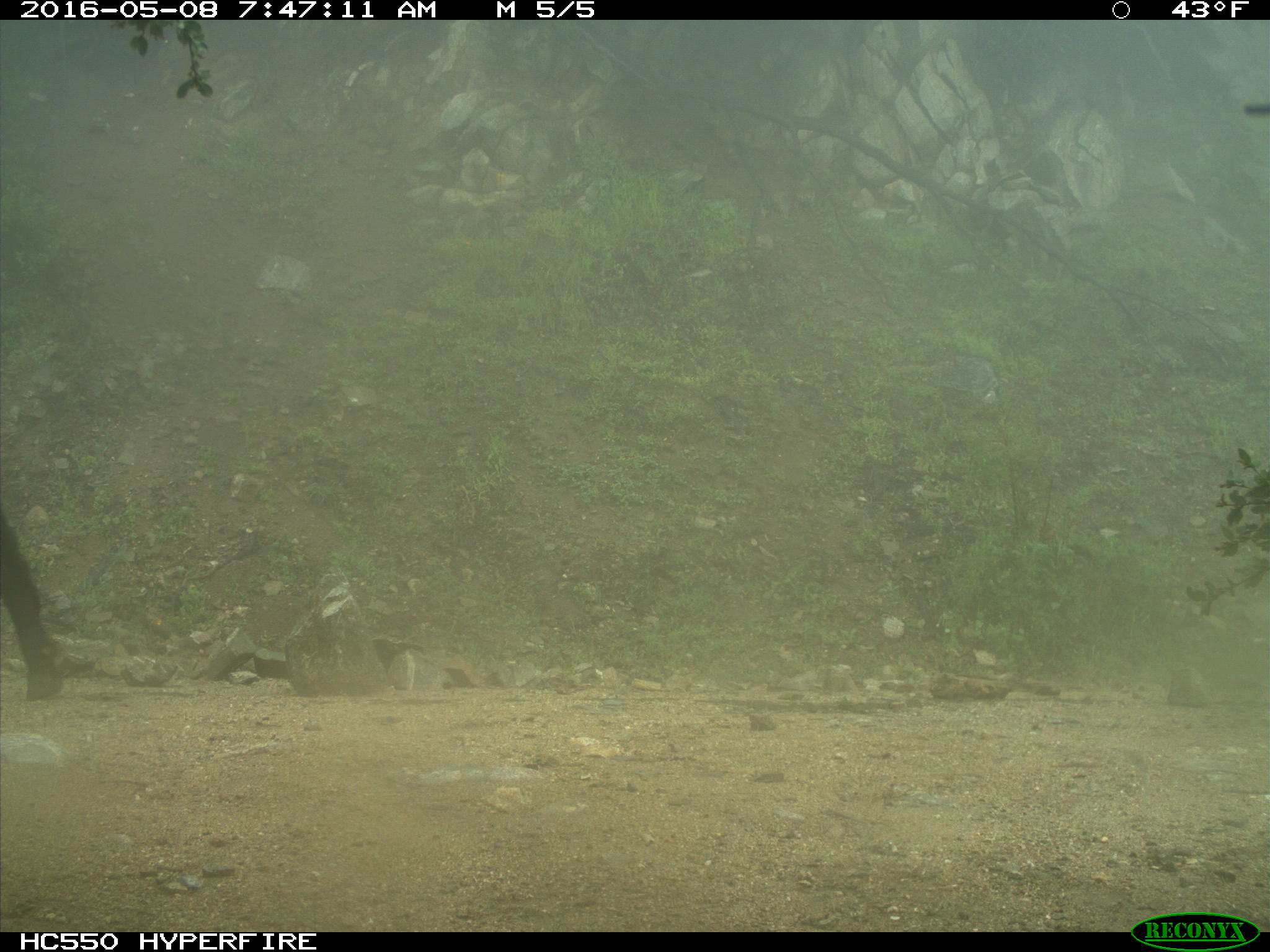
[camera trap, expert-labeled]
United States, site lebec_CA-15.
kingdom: Animalia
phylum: Chordata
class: Mammalia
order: Artiodactyla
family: Bovidae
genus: Bos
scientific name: Bos taurus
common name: domestic cow